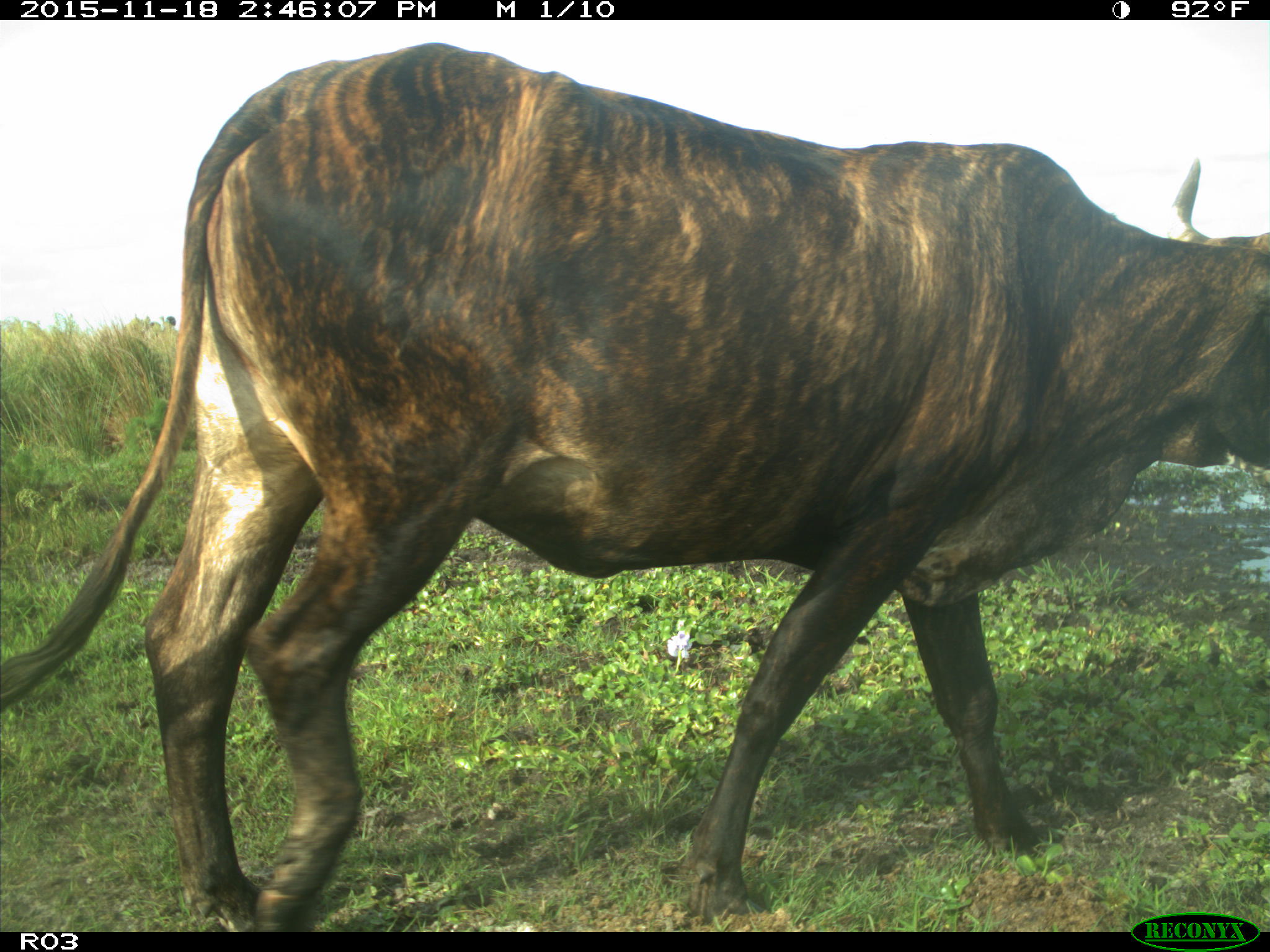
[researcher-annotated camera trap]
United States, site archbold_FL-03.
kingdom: Animalia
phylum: Chordata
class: Mammalia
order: Artiodactyla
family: Bovidae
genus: Bos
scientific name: Bos taurus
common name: domestic cow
Bos taurus (domestic cow).